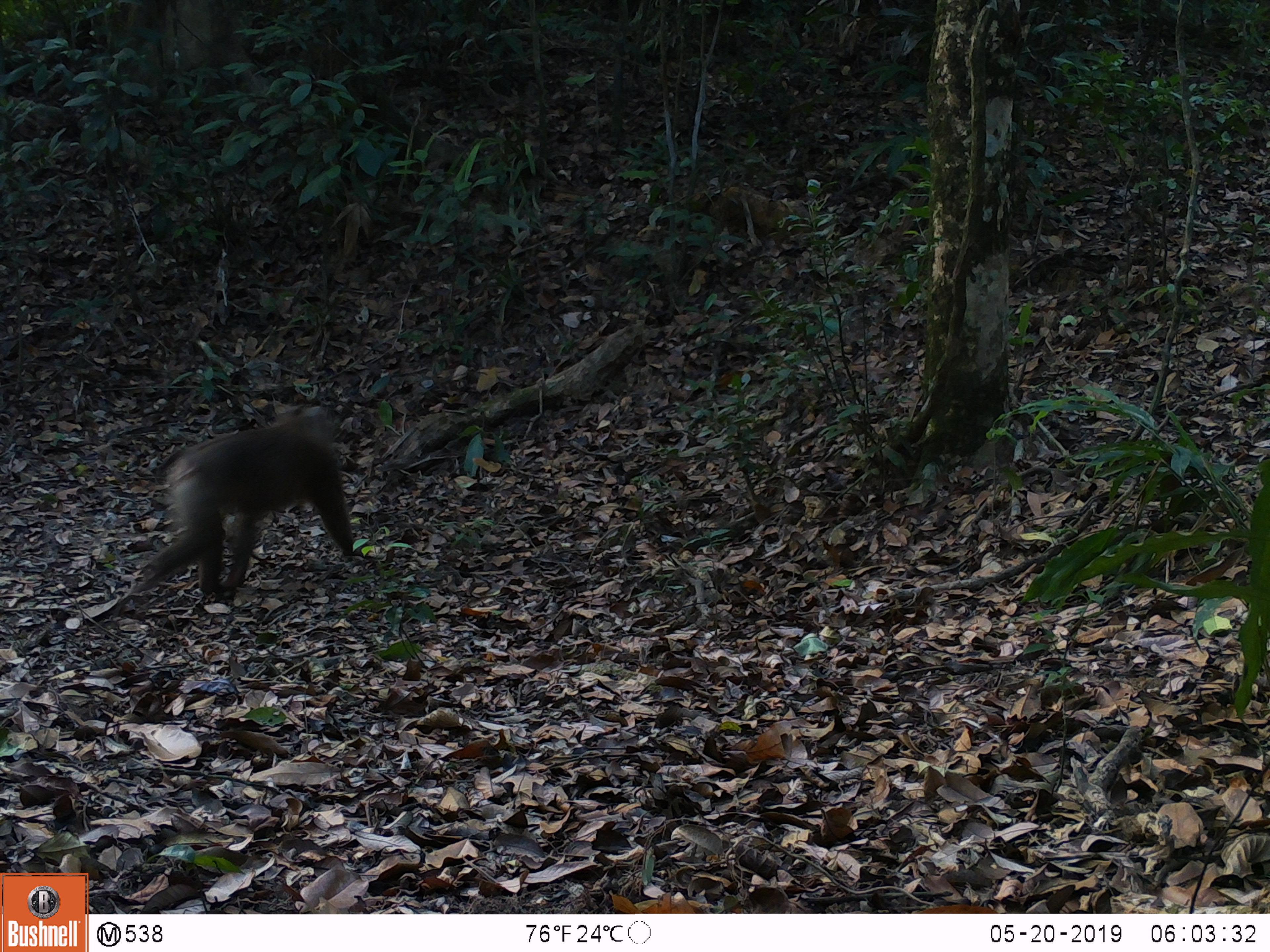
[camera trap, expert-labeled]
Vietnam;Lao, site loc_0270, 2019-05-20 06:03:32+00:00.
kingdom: Animalia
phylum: Chordata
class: Mammalia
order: Primates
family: Cercopithecidae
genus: Macaca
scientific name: Macaca nemestrina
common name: pig-tailed macaque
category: pig tailed macaque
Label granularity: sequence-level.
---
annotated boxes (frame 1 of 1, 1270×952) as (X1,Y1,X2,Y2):
pig tailed macaque: (132,410,368,594)